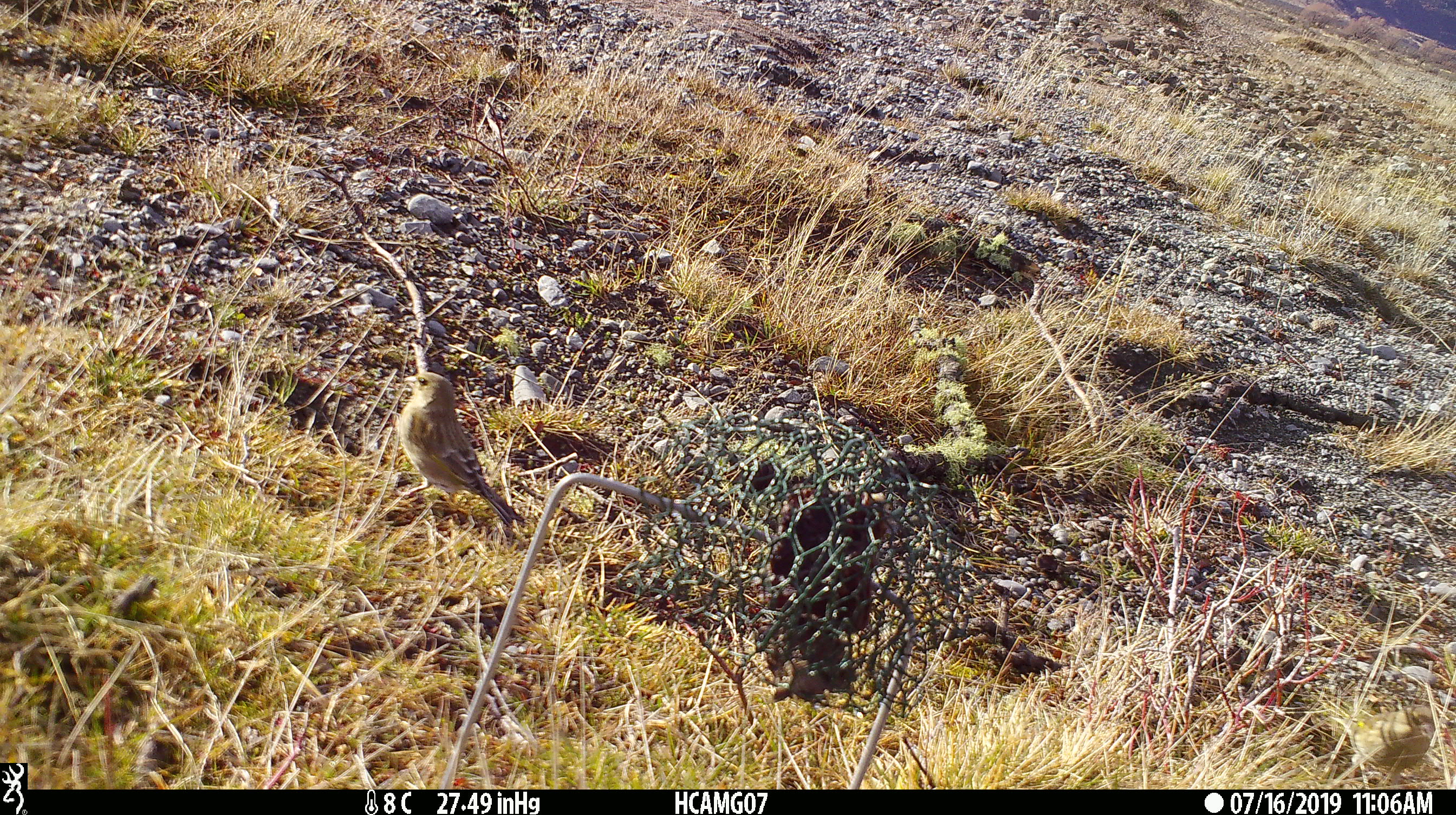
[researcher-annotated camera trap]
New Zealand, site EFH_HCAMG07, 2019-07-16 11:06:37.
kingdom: Animalia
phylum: Chordata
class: Aves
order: Passeriformes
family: Fringillidae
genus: Chloris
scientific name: Chloris chloris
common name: greenfinch